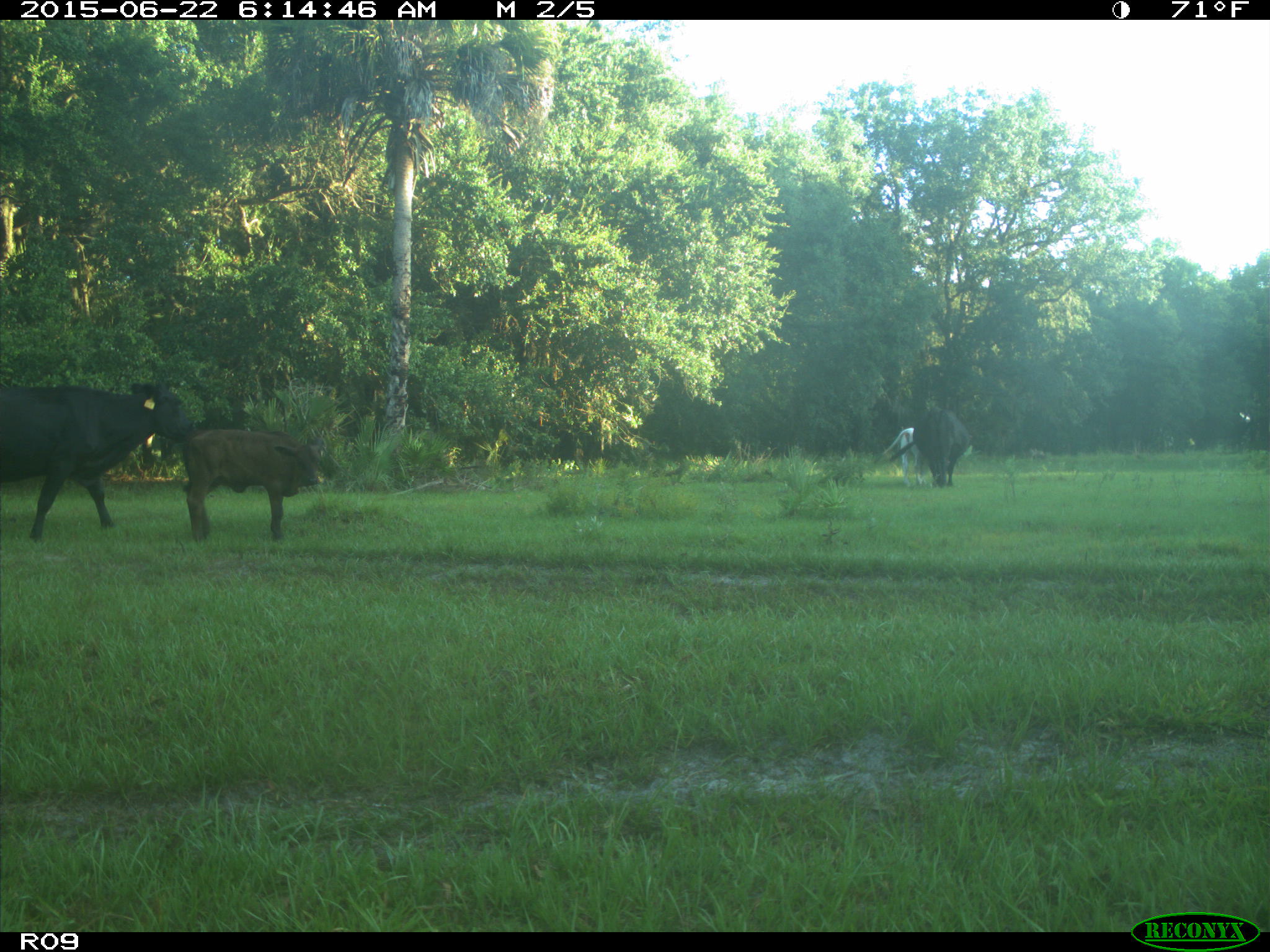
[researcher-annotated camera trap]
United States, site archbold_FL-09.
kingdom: Animalia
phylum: Chordata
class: Mammalia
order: Artiodactyla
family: Bovidae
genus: Bos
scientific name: Bos taurus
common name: domestic cow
Bos taurus (domestic cow).